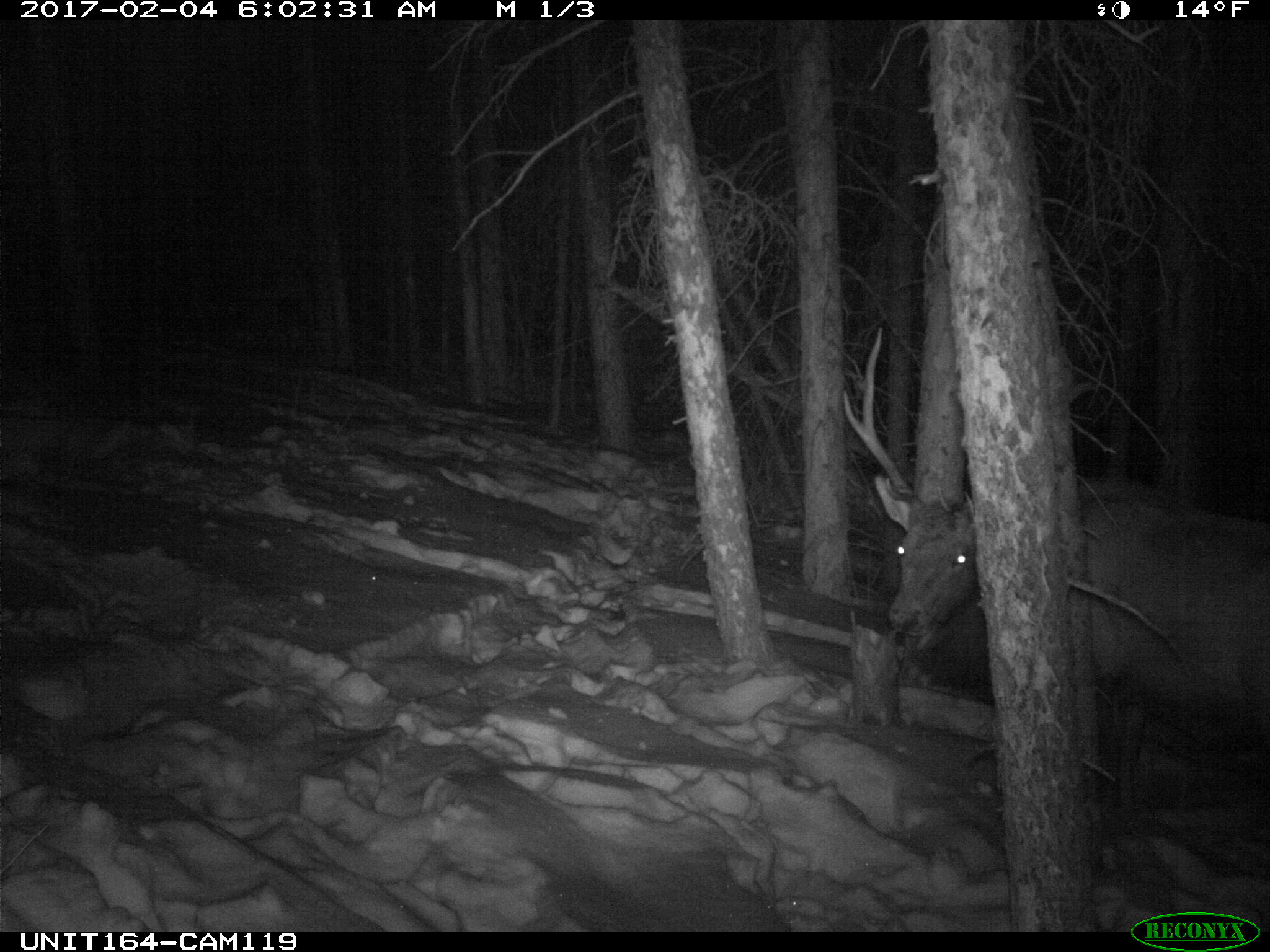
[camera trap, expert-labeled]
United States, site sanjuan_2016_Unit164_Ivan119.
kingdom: Animalia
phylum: Chordata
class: Mammalia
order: Artiodactyla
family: Cervidae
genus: Cervus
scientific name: Cervus elaphus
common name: red deer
Cervus elaphus (red deer).